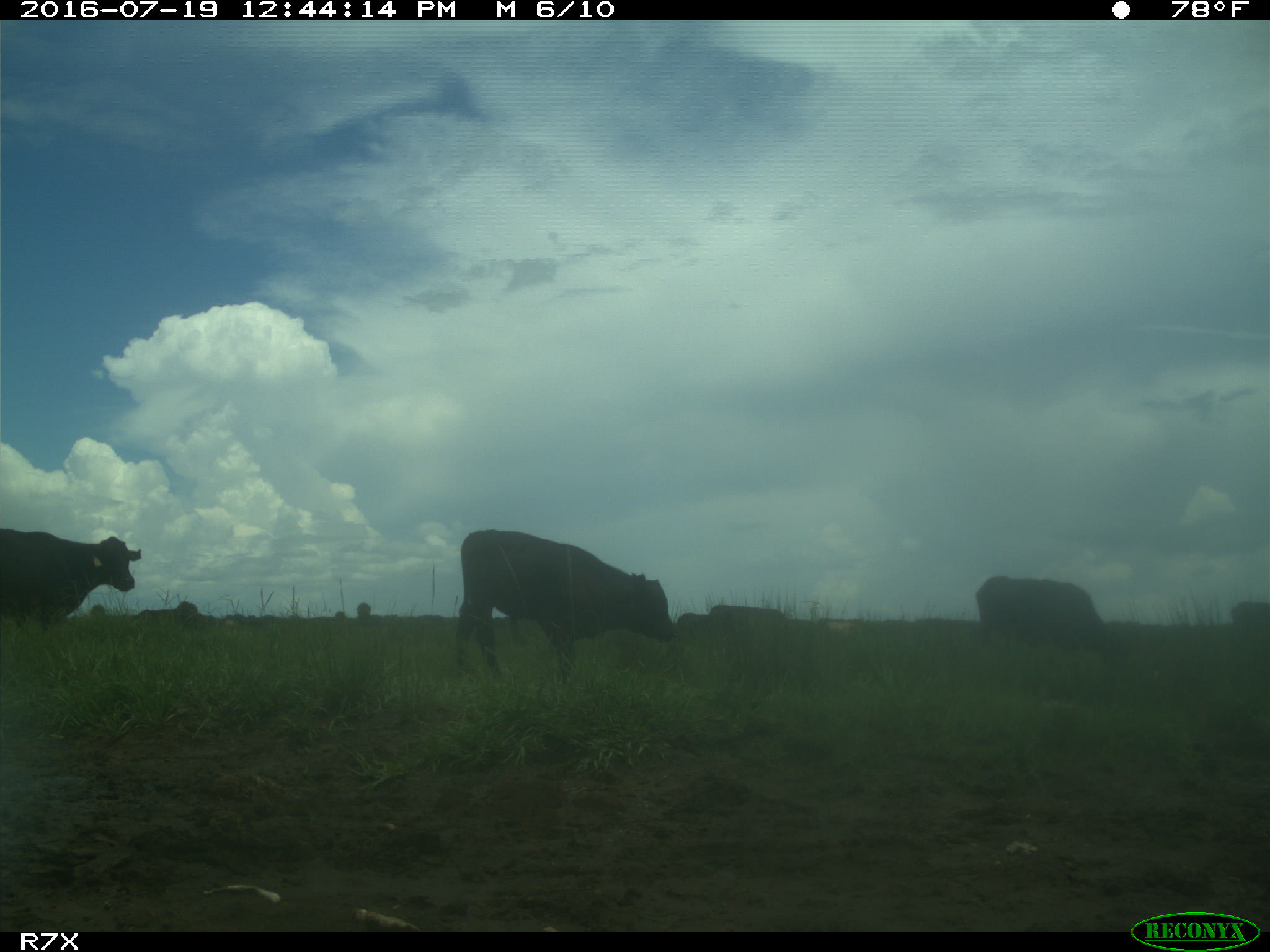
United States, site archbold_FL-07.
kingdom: Animalia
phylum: Chordata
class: Mammalia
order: Artiodactyla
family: Bovidae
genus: Bos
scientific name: Bos taurus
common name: domestic cow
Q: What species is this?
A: Bos taurus (domestic cow).